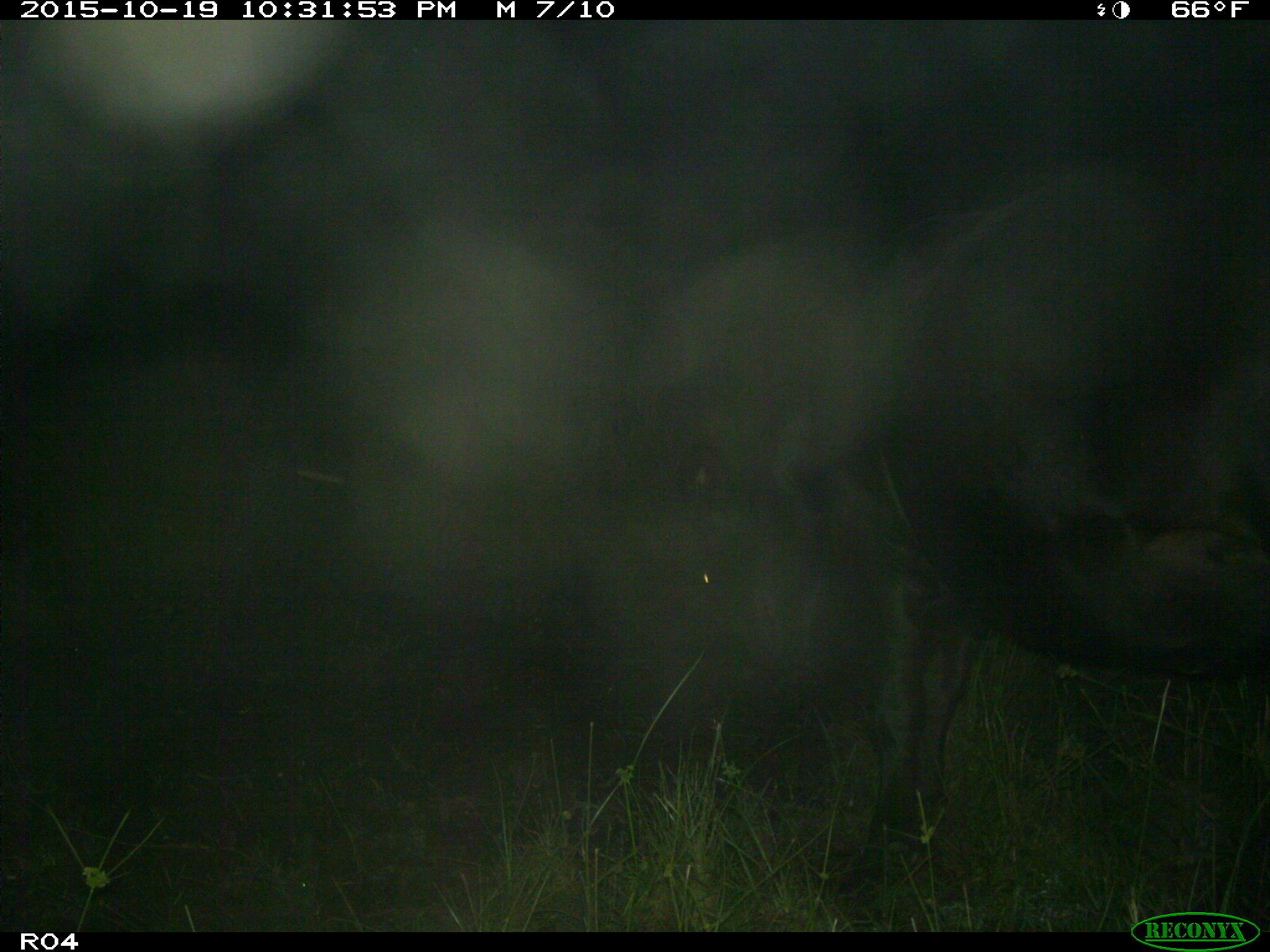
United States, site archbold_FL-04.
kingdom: Animalia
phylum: Chordata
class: Mammalia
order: Artiodactyla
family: Bovidae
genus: Bos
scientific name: Bos taurus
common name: domestic cow